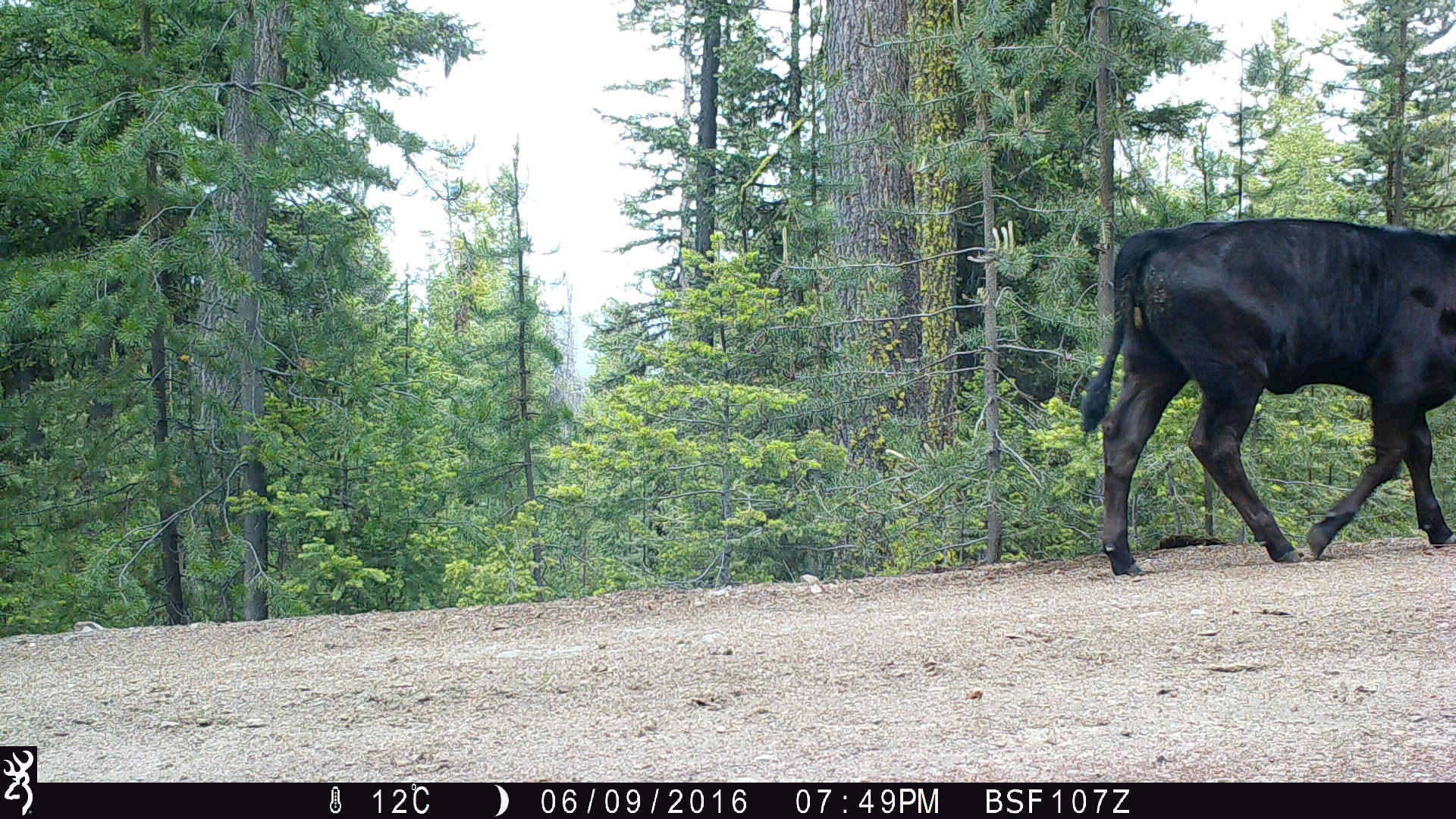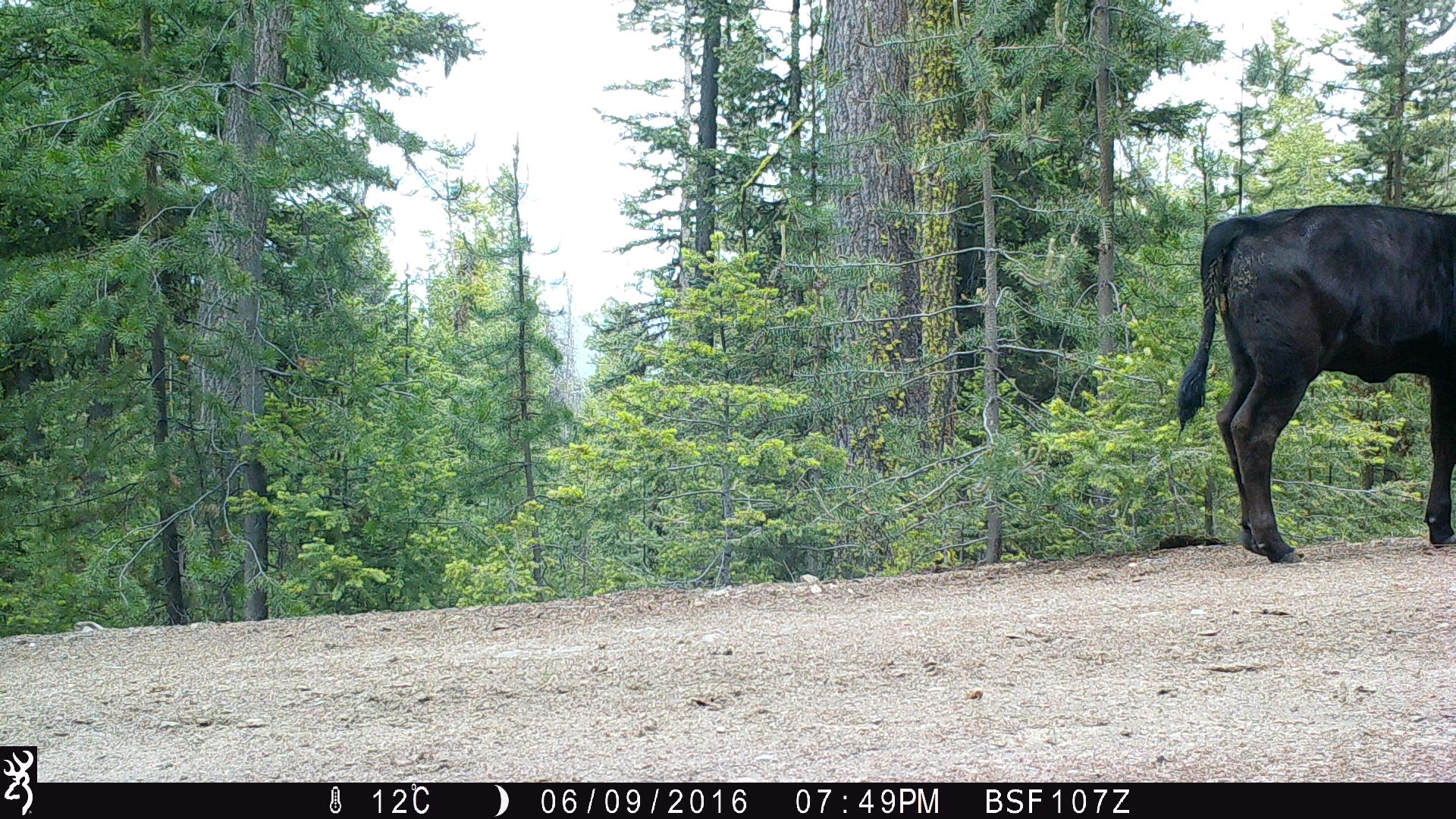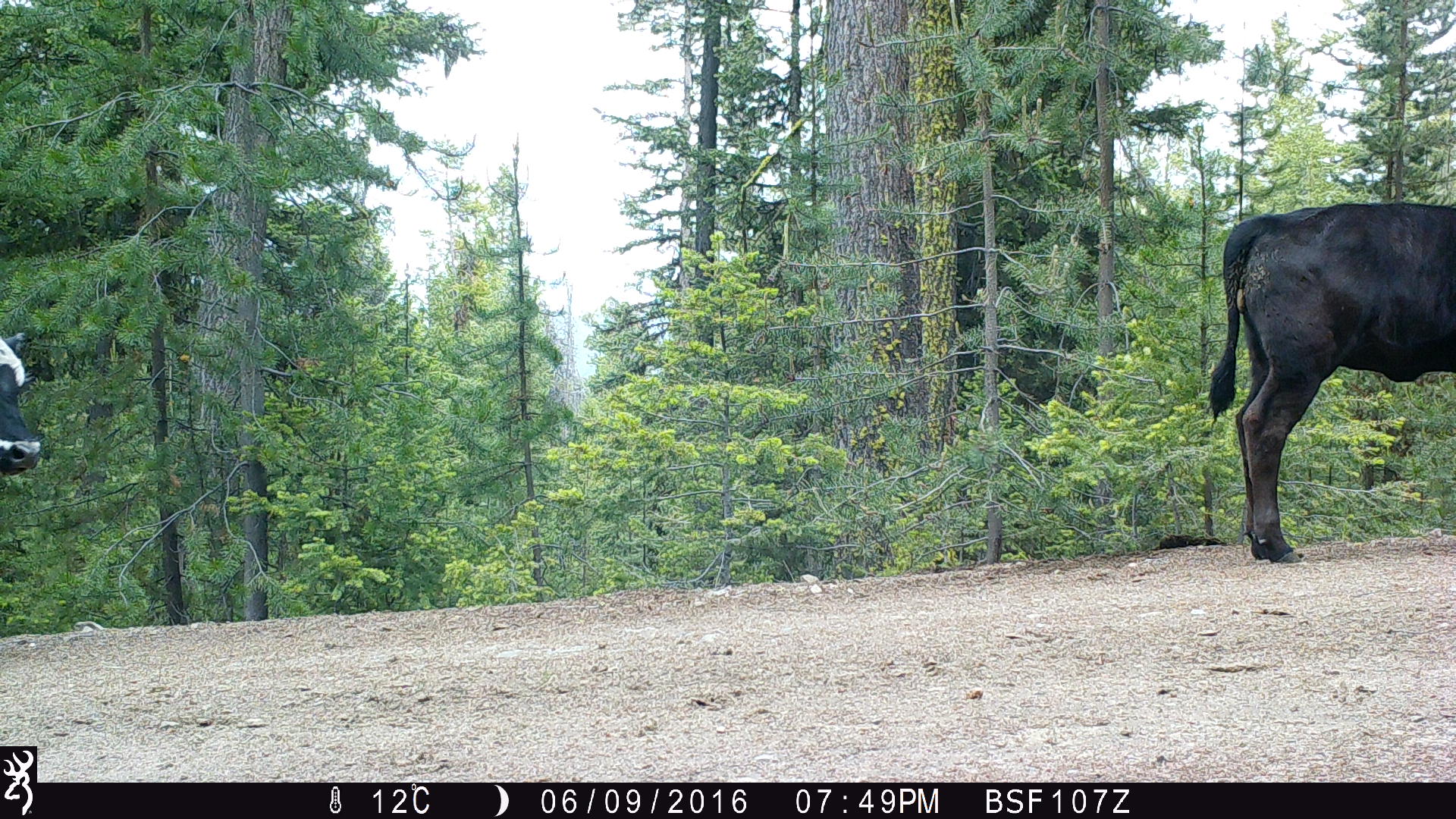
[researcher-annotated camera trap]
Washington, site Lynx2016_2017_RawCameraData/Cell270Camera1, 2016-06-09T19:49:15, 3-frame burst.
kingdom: Animalia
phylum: Chordata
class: Mammalia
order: Artiodactyla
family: Bovidae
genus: Bos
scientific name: Bos taurus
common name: domestic cattle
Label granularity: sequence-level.